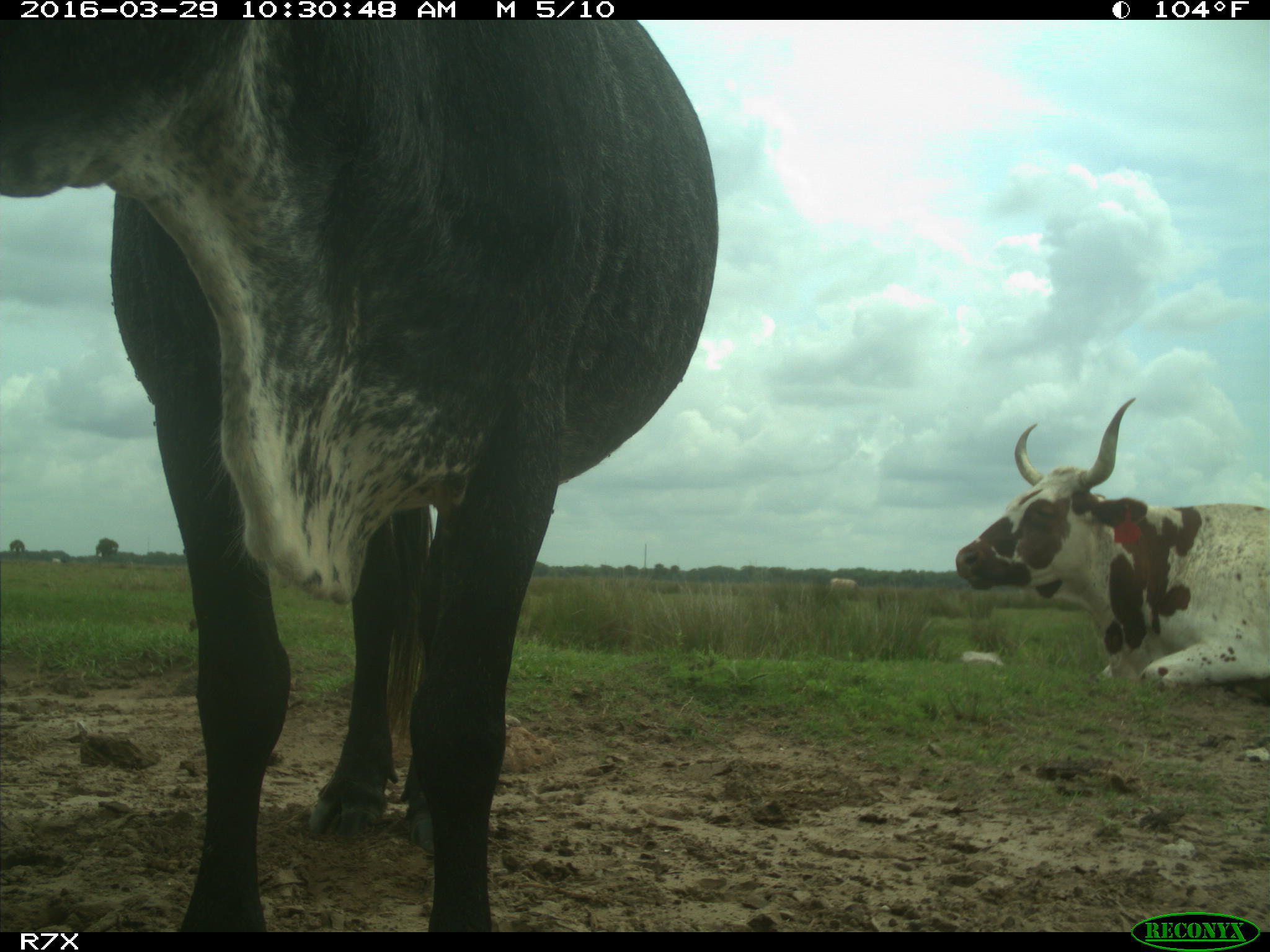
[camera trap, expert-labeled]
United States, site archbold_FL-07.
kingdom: Animalia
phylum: Chordata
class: Mammalia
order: Artiodactyla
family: Bovidae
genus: Bos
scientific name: Bos taurus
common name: domestic cow